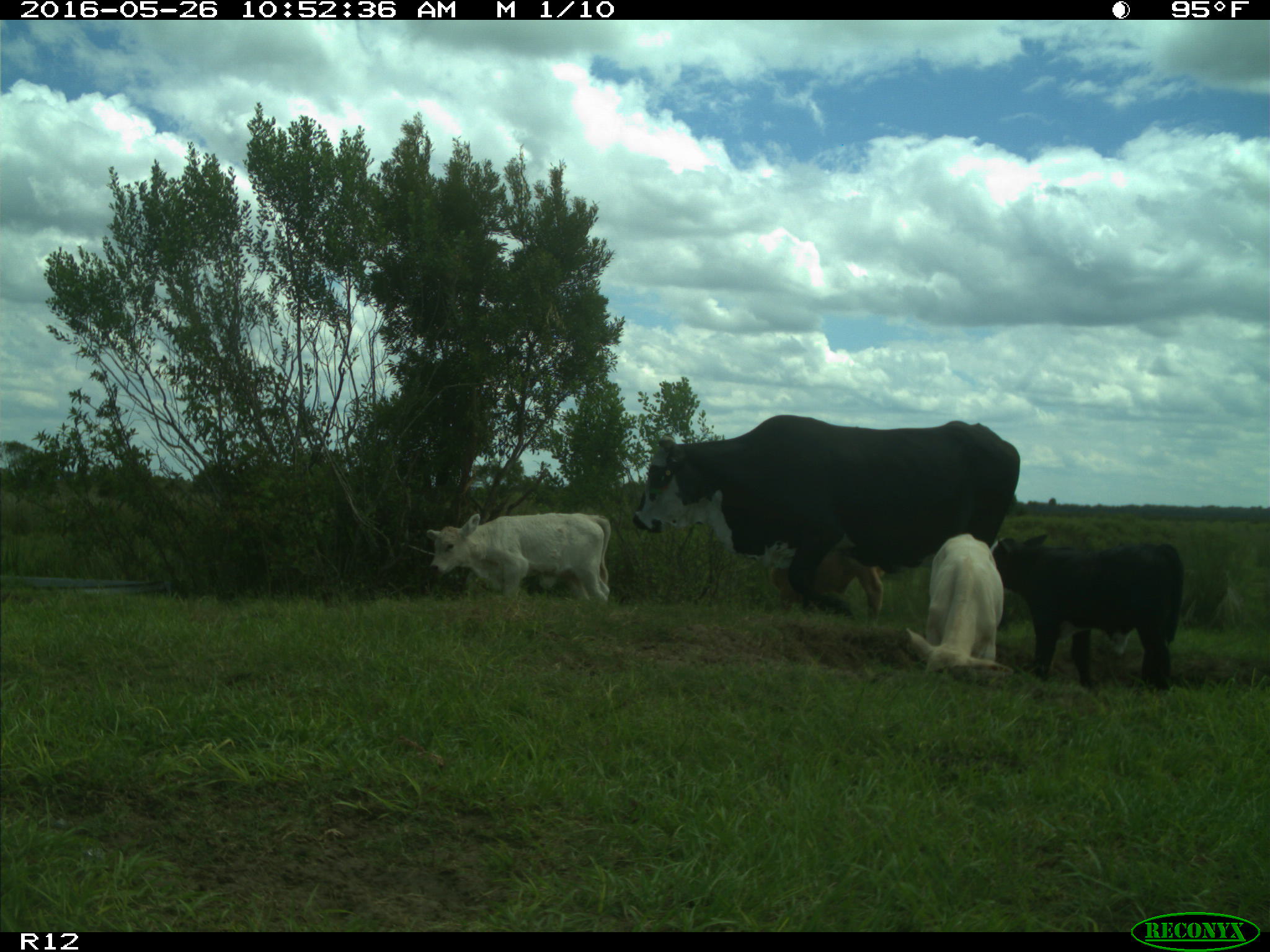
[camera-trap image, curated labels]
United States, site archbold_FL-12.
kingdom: Animalia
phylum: Chordata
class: Mammalia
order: Artiodactyla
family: Bovidae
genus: Bos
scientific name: Bos taurus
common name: domestic cow